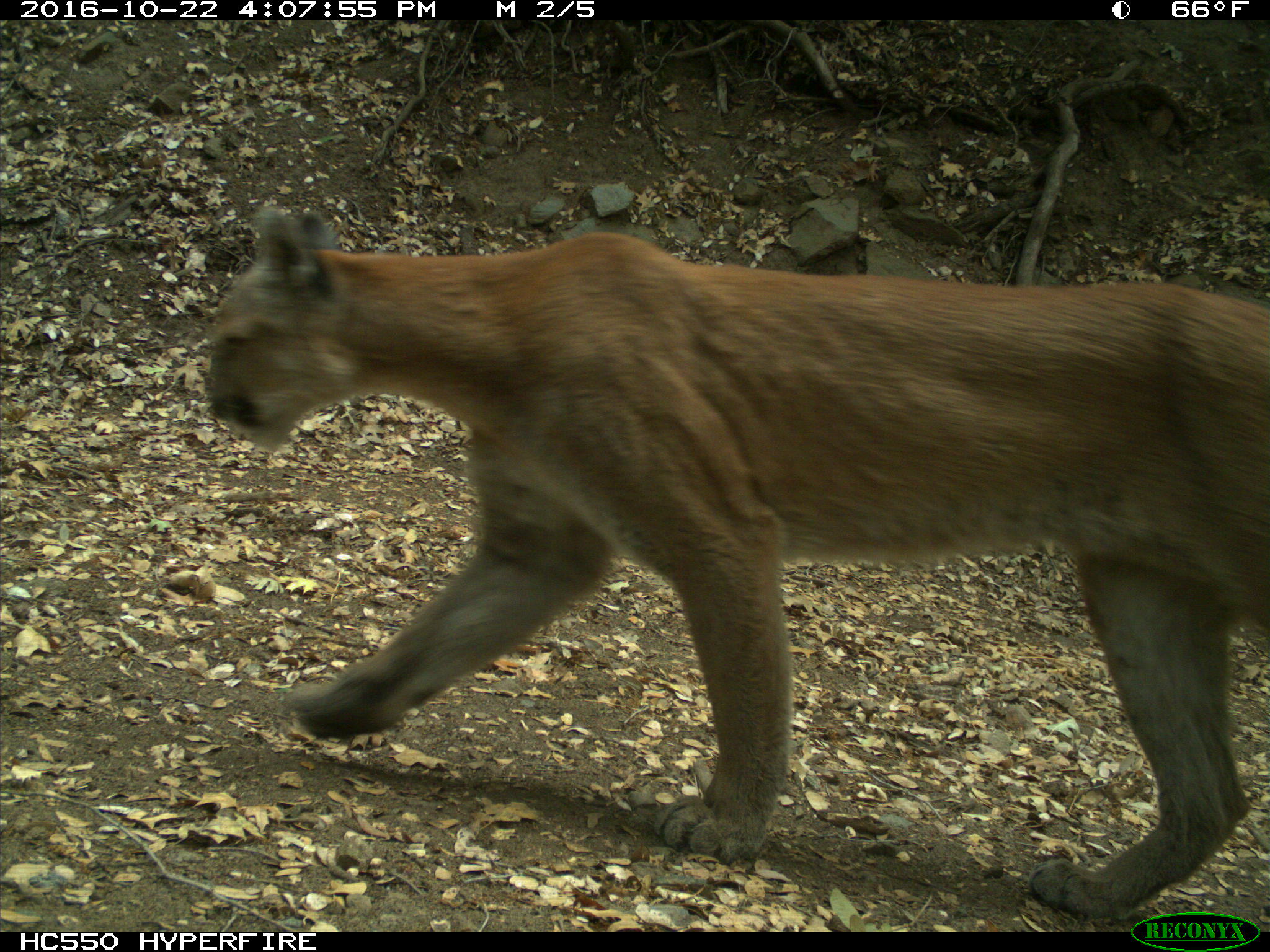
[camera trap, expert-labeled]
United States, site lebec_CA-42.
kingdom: Animalia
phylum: Chordata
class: Mammalia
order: Carnivora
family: Felidae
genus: Puma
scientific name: Puma concolor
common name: mountain lion